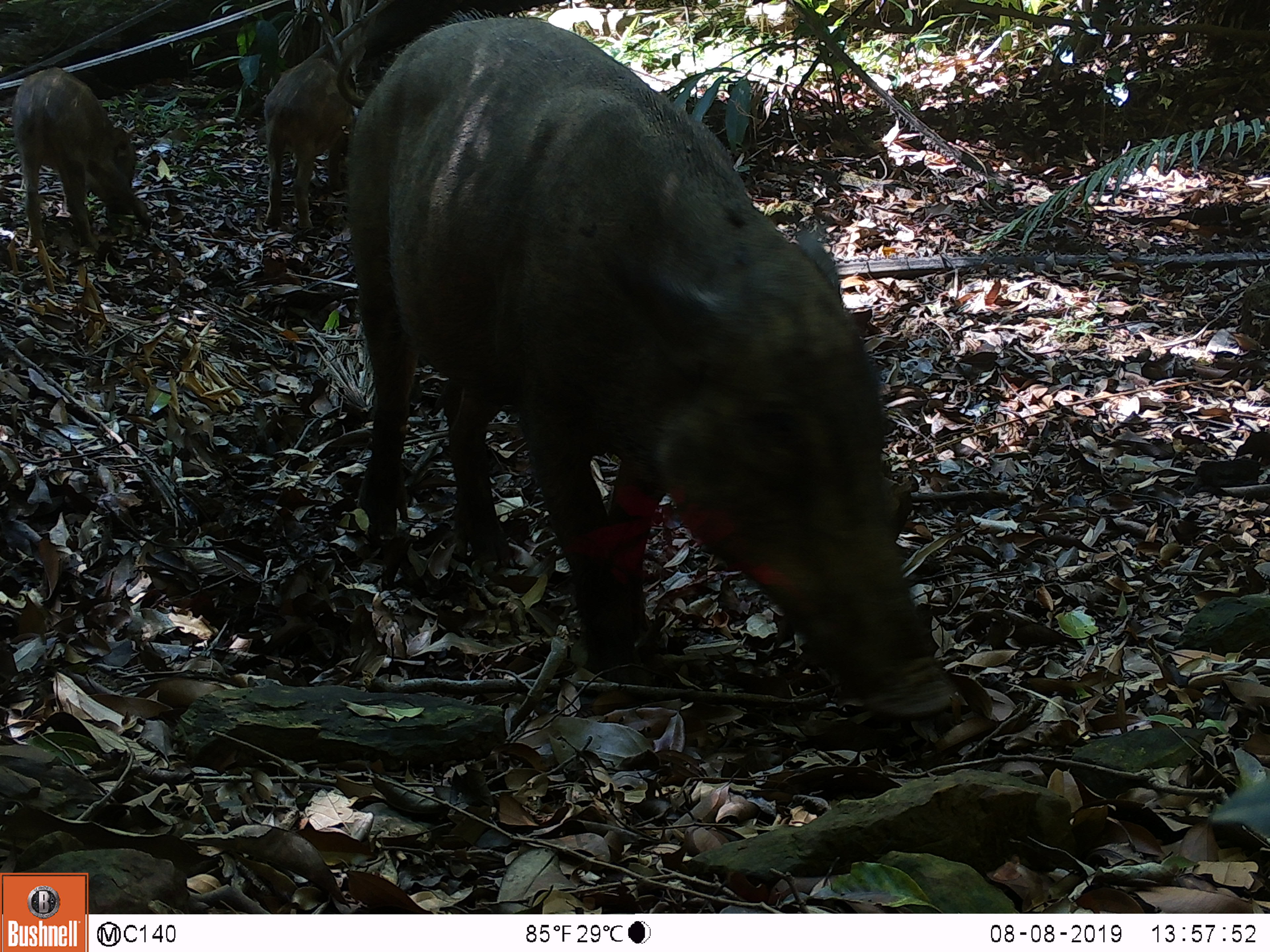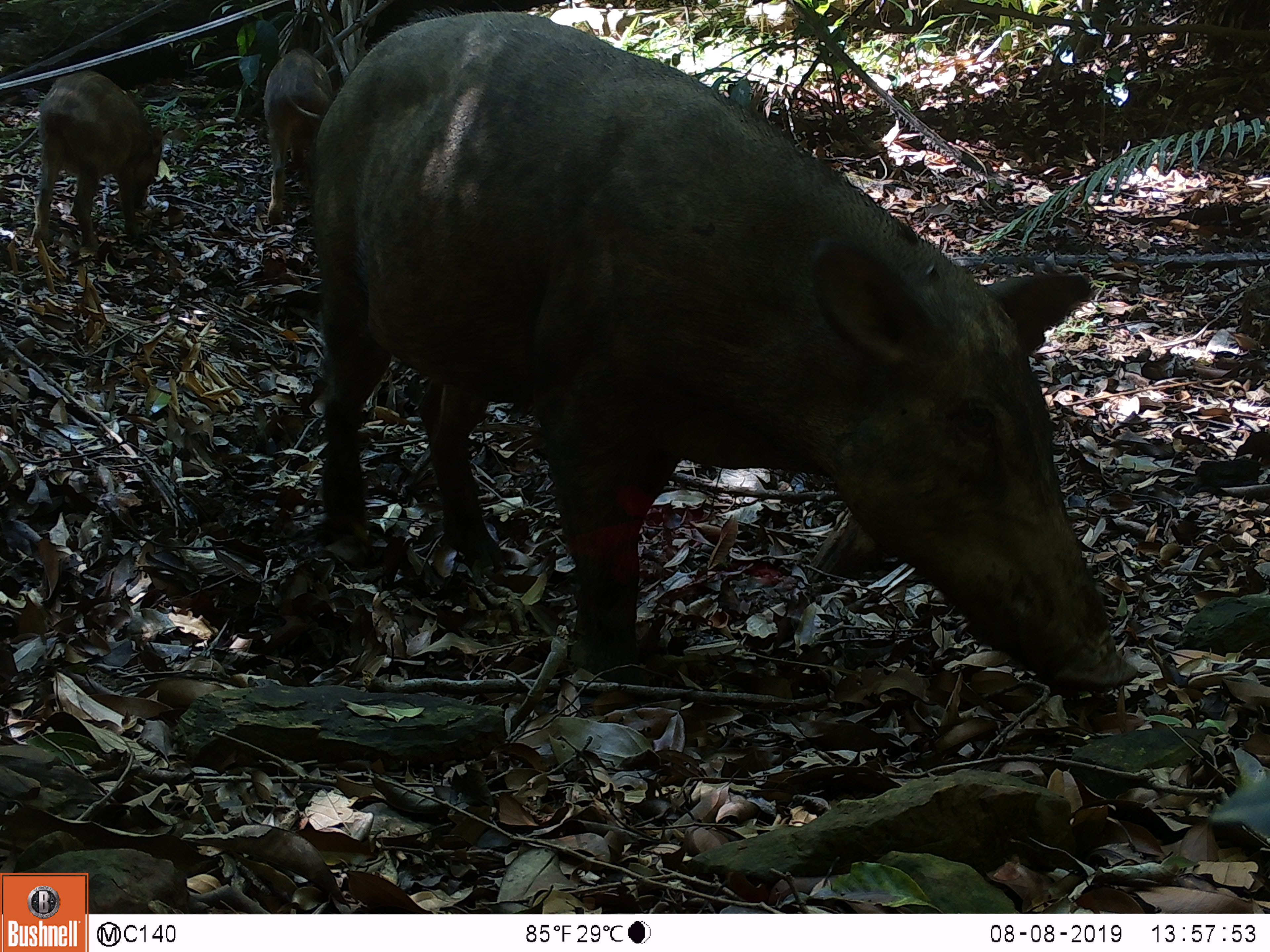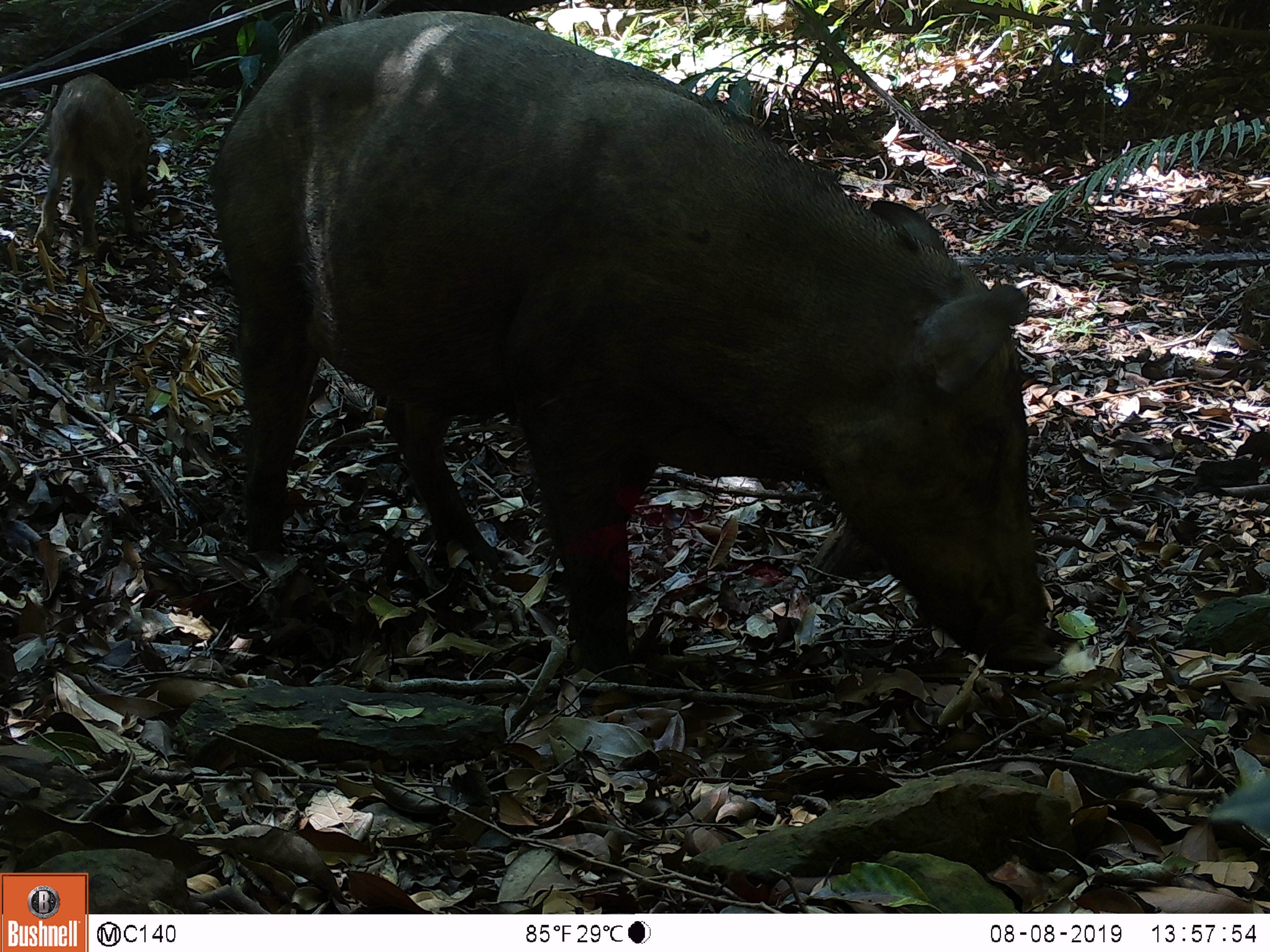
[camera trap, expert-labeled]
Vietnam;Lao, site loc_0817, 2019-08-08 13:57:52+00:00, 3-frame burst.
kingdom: Animalia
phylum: Chordata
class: Mammalia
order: Artiodactyla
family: Suidae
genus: Sus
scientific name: Sus scrofa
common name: eurasian wild pig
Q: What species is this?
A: Eurasian wild pig (Sus scrofa).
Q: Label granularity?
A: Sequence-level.